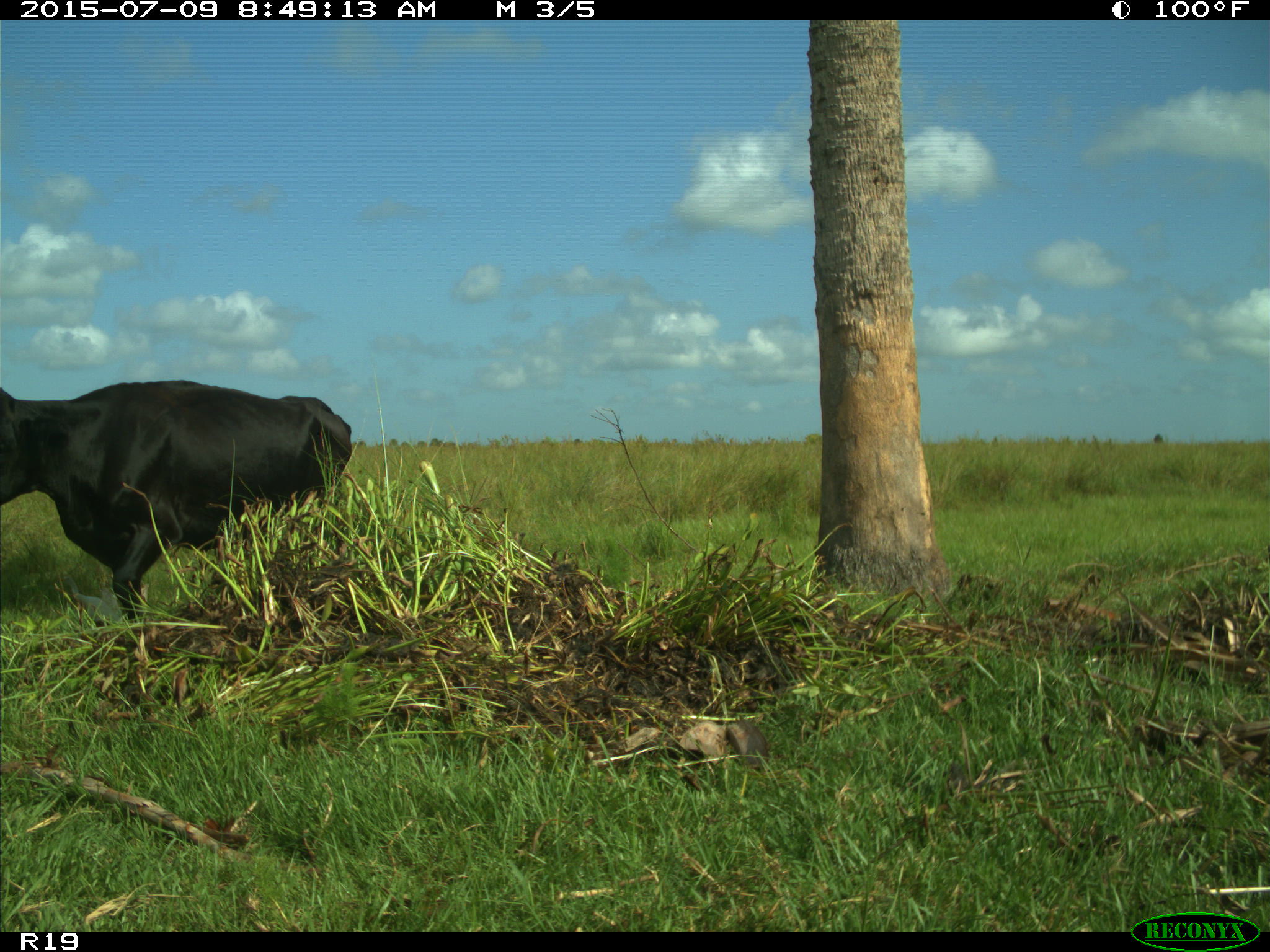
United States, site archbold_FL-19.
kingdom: Animalia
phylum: Chordata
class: Mammalia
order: Artiodactyla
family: Bovidae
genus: Bos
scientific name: Bos taurus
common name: domestic cow